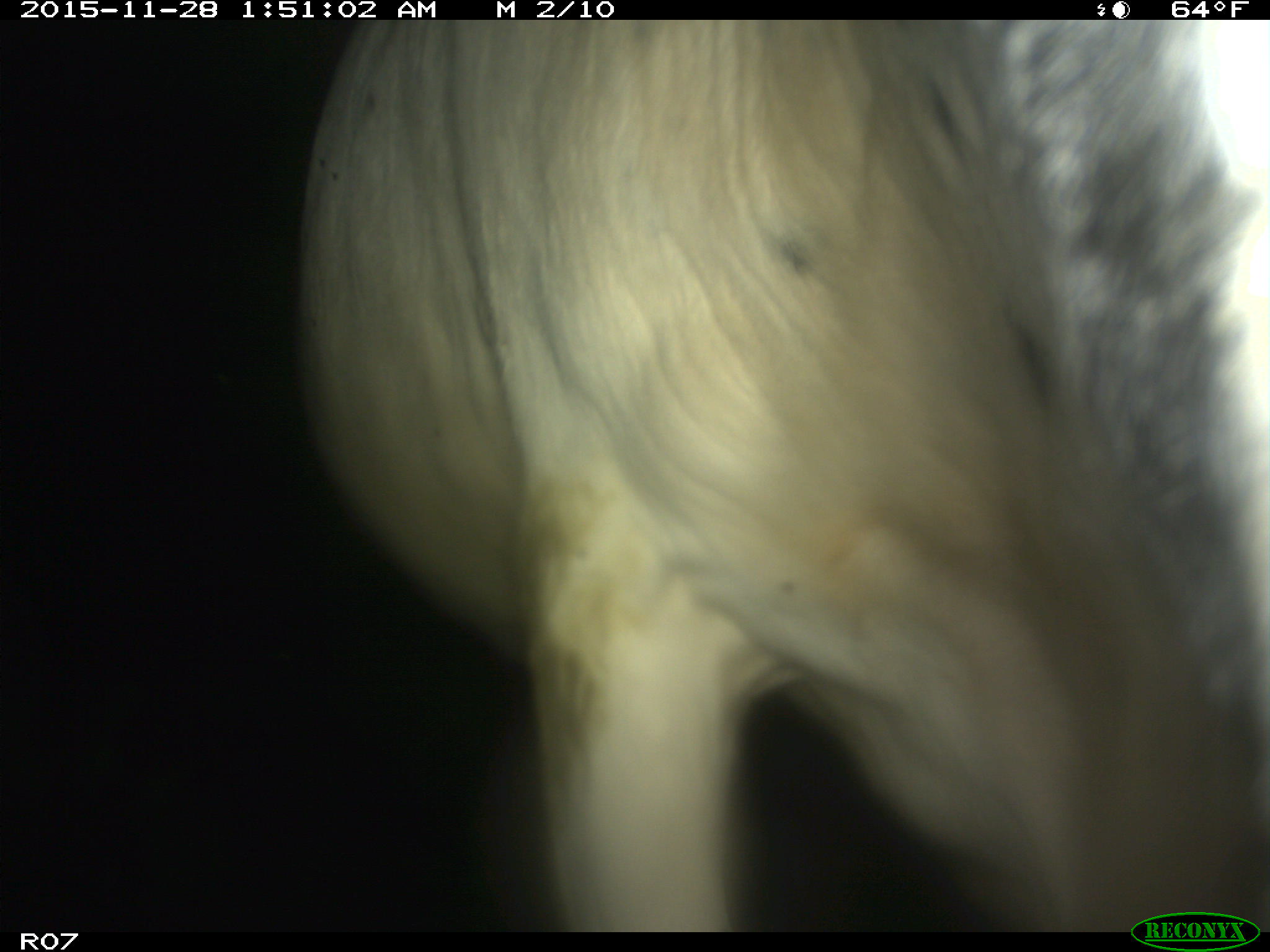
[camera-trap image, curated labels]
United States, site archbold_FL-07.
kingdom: Animalia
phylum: Chordata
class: Mammalia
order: Artiodactyla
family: Bovidae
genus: Bos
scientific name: Bos taurus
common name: domestic cow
Bos taurus (domestic cow).